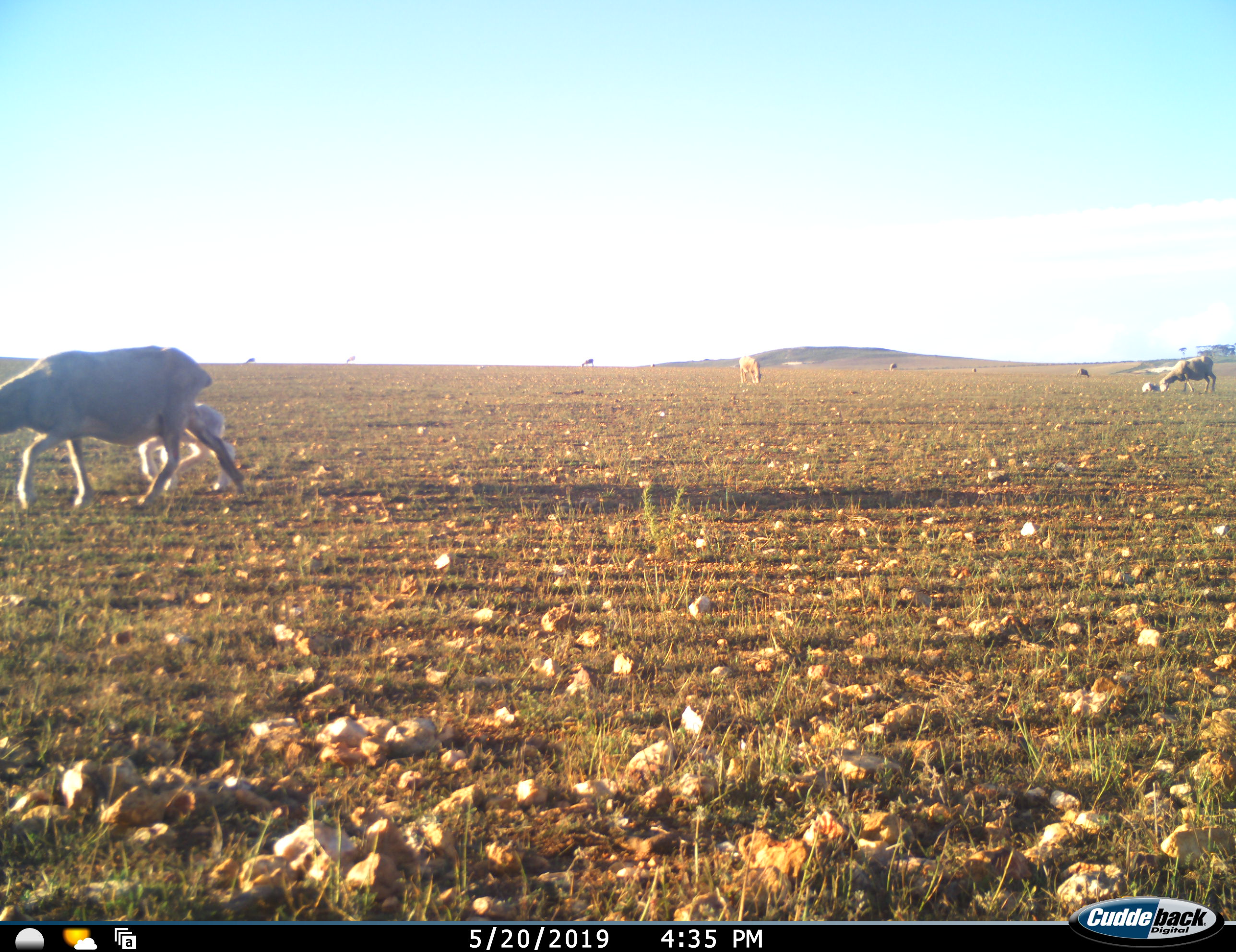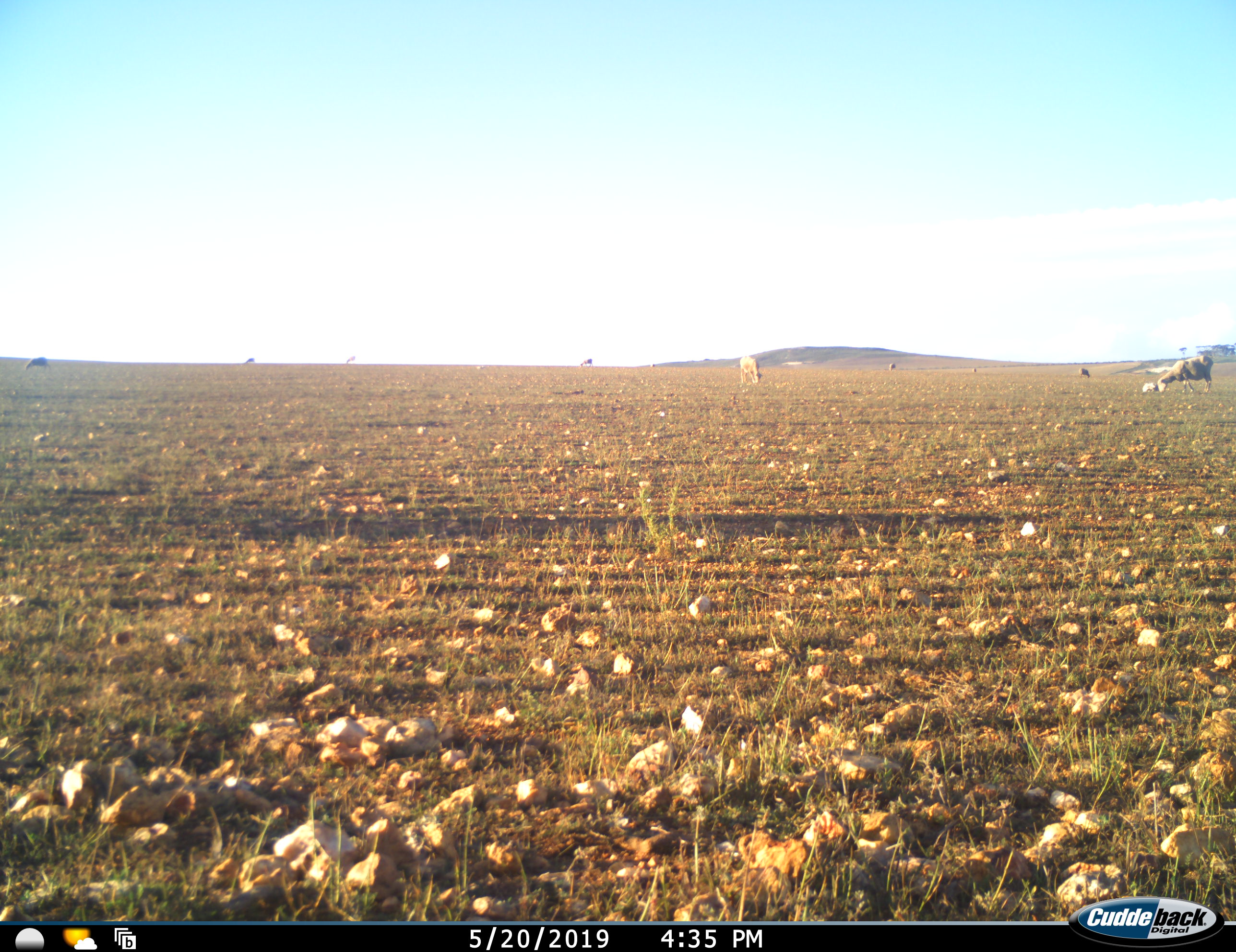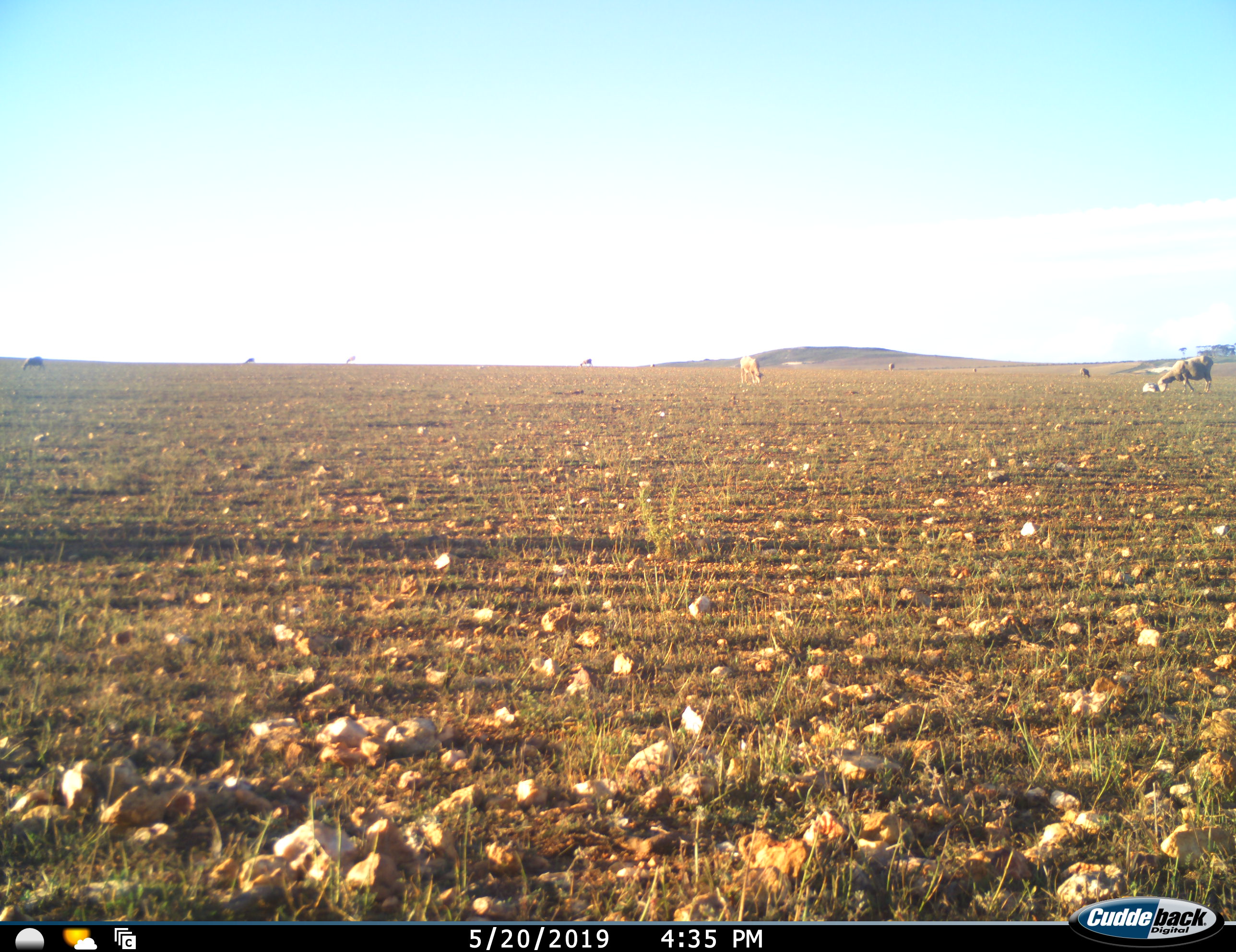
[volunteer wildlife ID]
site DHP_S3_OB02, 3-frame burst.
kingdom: Animalia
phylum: Chordata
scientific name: Vertebrata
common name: domestic animal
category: domesticanimal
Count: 10.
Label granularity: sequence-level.